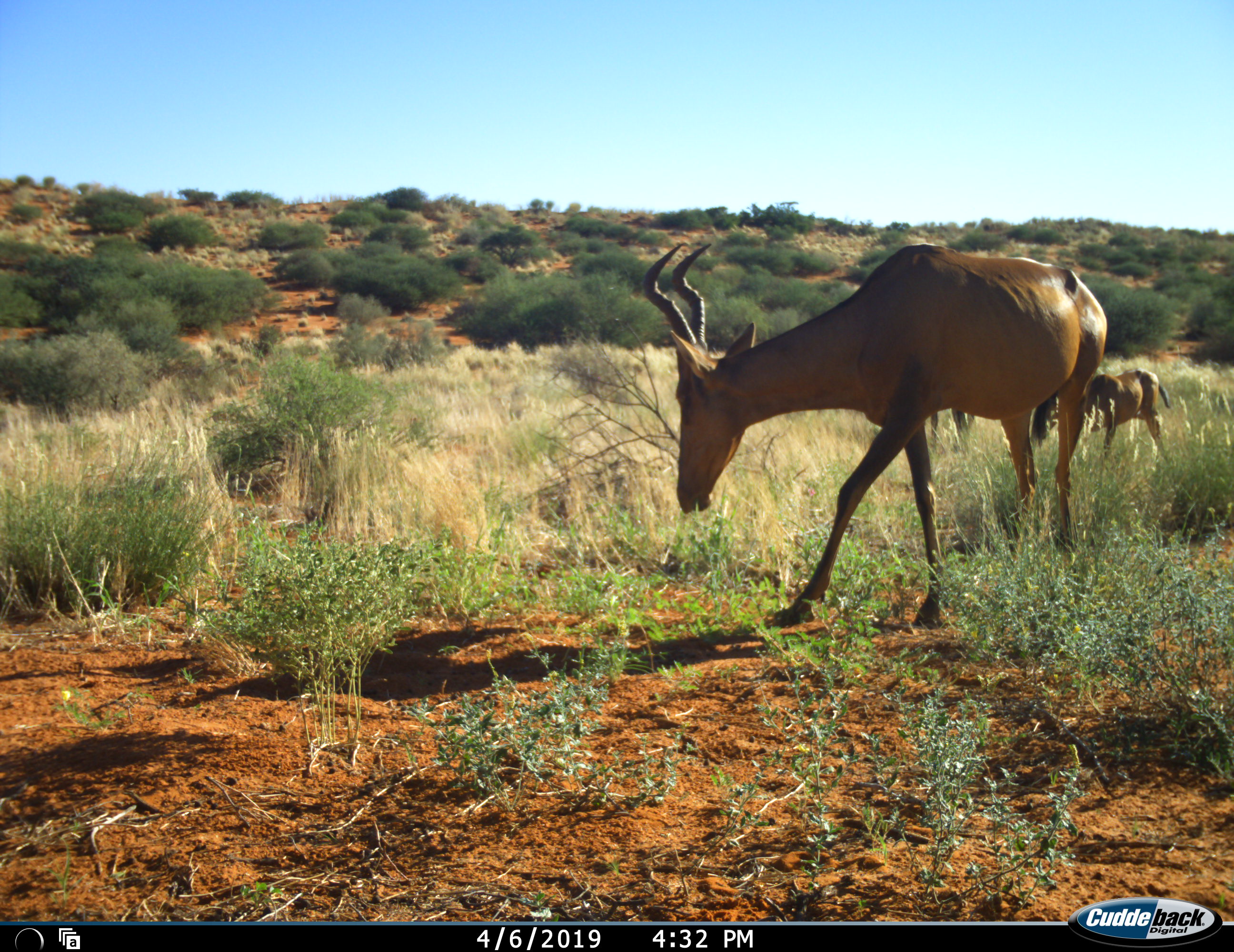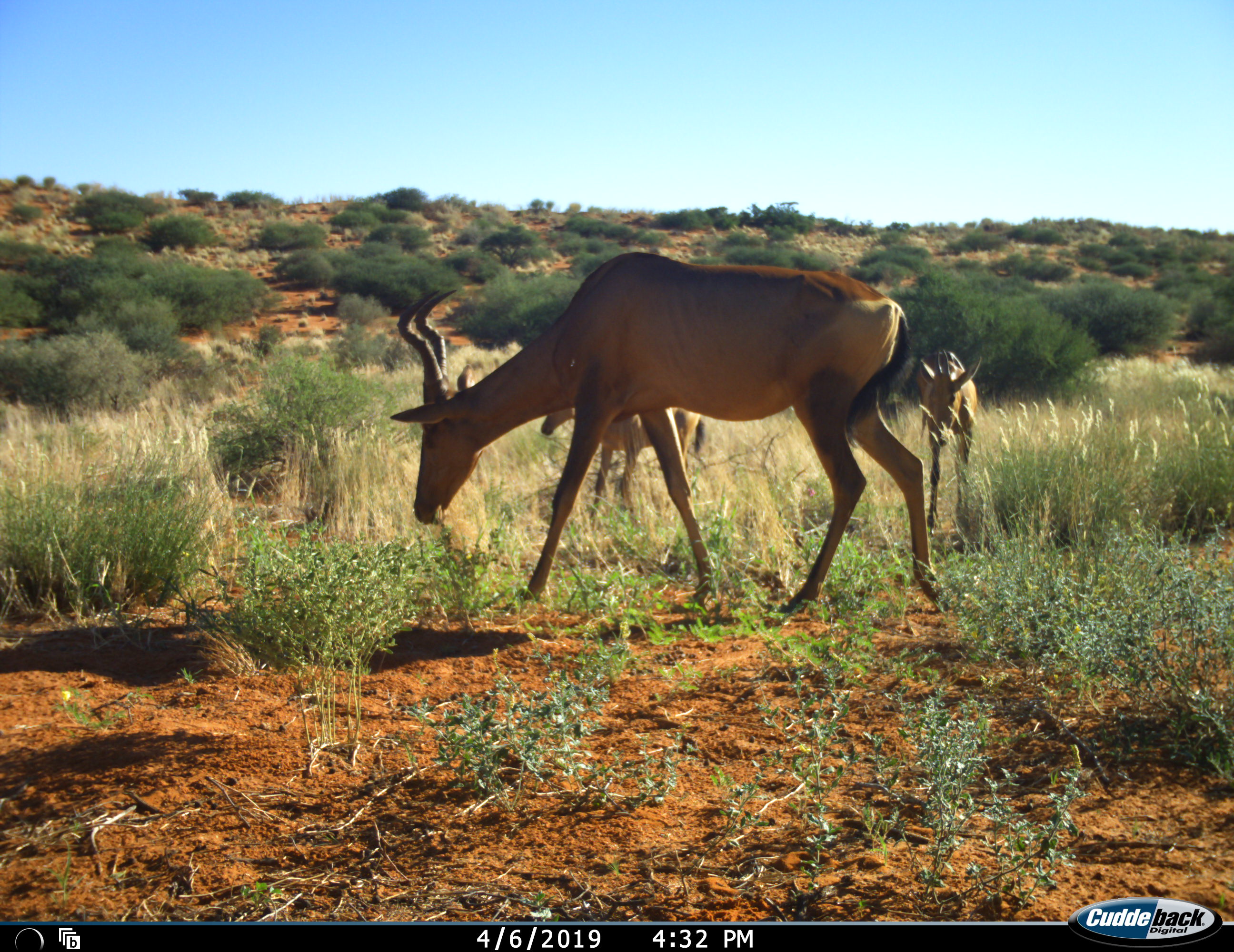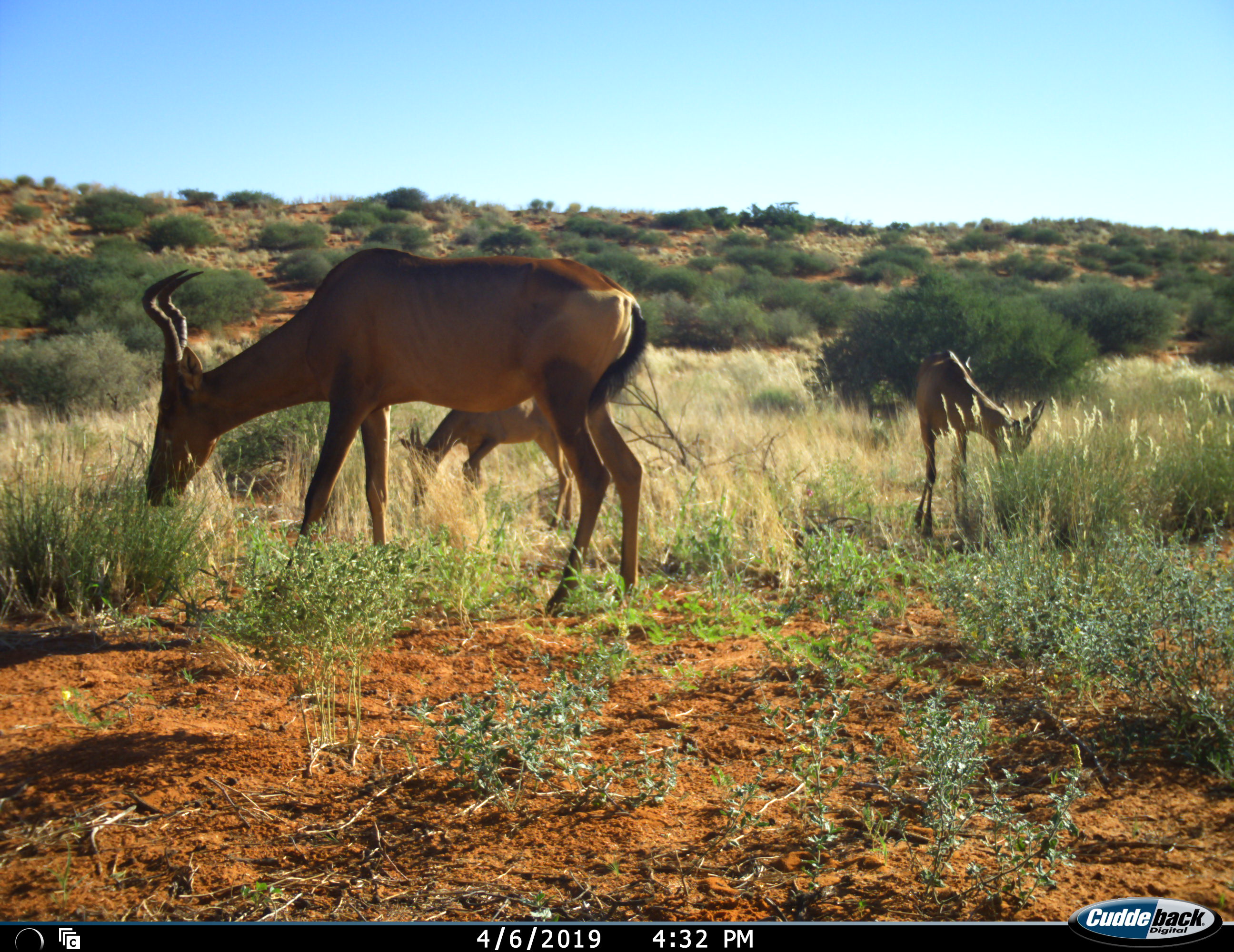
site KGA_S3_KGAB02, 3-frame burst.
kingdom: Animalia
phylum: Chordata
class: Mammalia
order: Artiodactyla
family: Bovidae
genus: Alcelaphus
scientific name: Alcelaphus buselaphus caama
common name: red hartebeest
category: hartebeestred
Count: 3.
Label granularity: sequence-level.